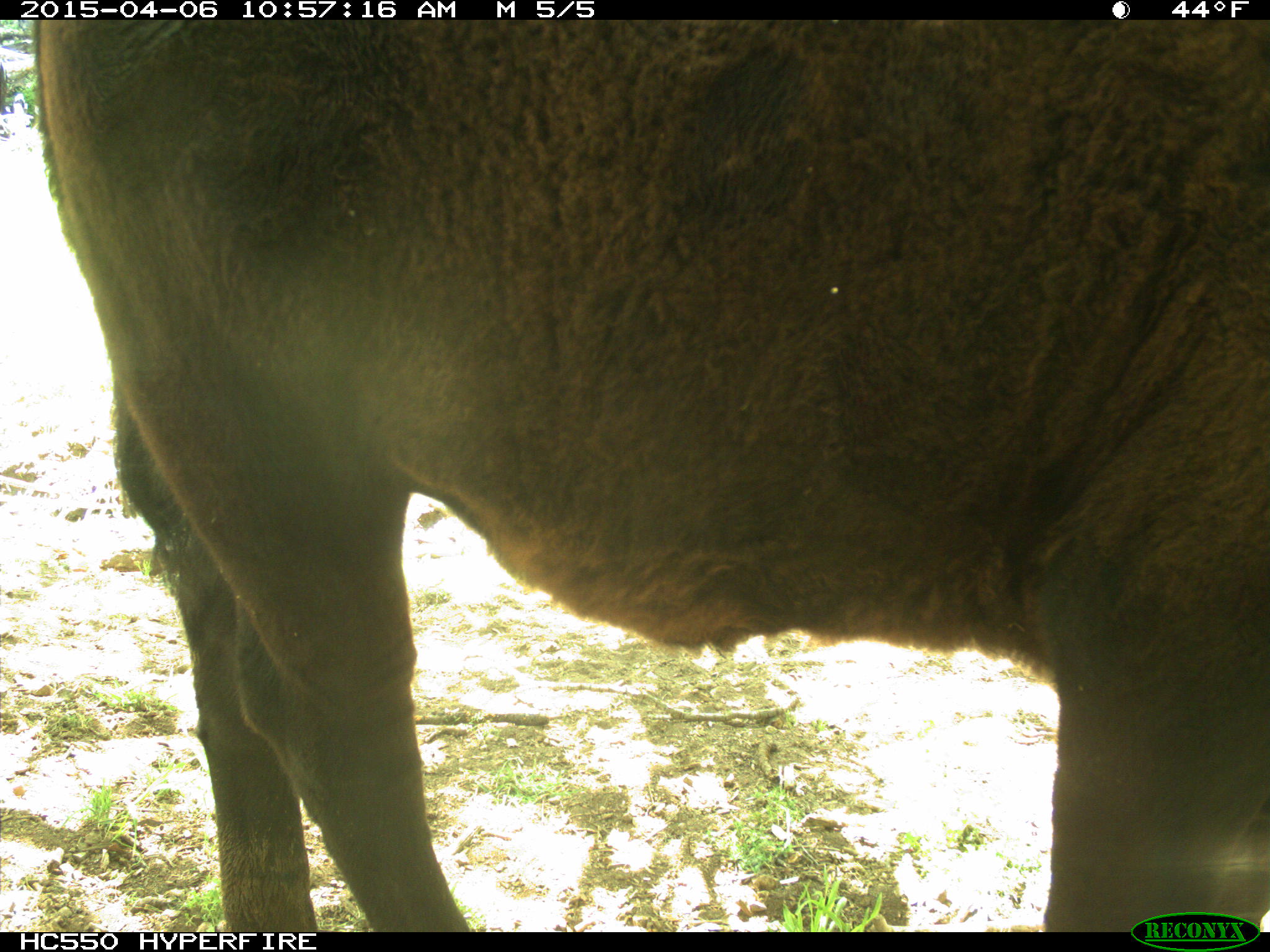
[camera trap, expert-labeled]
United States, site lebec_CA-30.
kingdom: Animalia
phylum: Chordata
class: Mammalia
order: Artiodactyla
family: Bovidae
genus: Bos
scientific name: Bos taurus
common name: domestic cow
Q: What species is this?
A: Bos taurus (domestic cow).